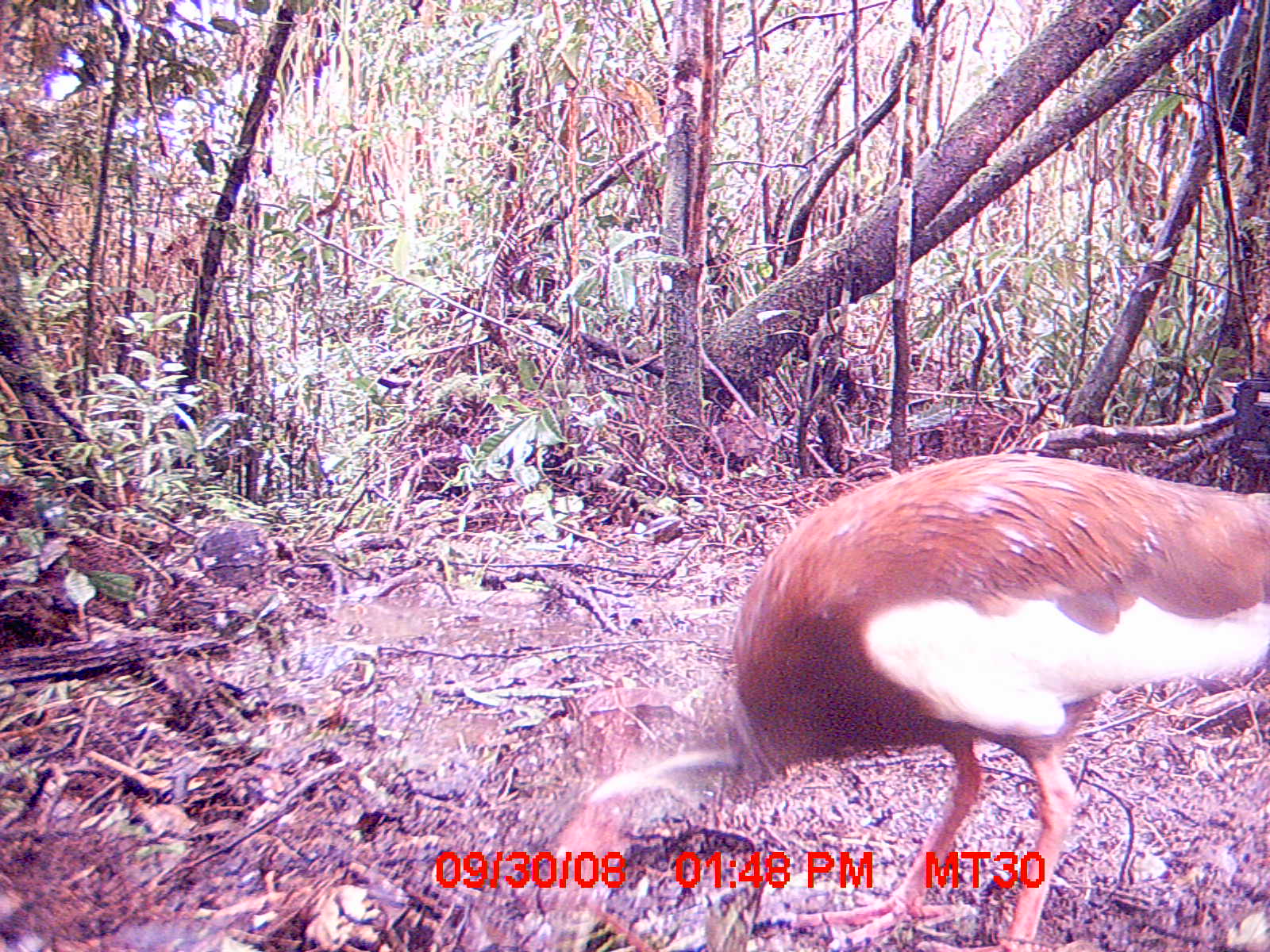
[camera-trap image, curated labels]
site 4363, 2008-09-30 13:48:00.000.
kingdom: Animalia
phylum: Chordata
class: Aves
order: Pelecaniformes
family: Threskiornithidae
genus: Lophotibis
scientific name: Lophotibis cristata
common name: madagascan ibis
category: lophotibis cristataa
Lophotibis cristataa (madagascan ibis) (Lophotibis cristata), count 1.